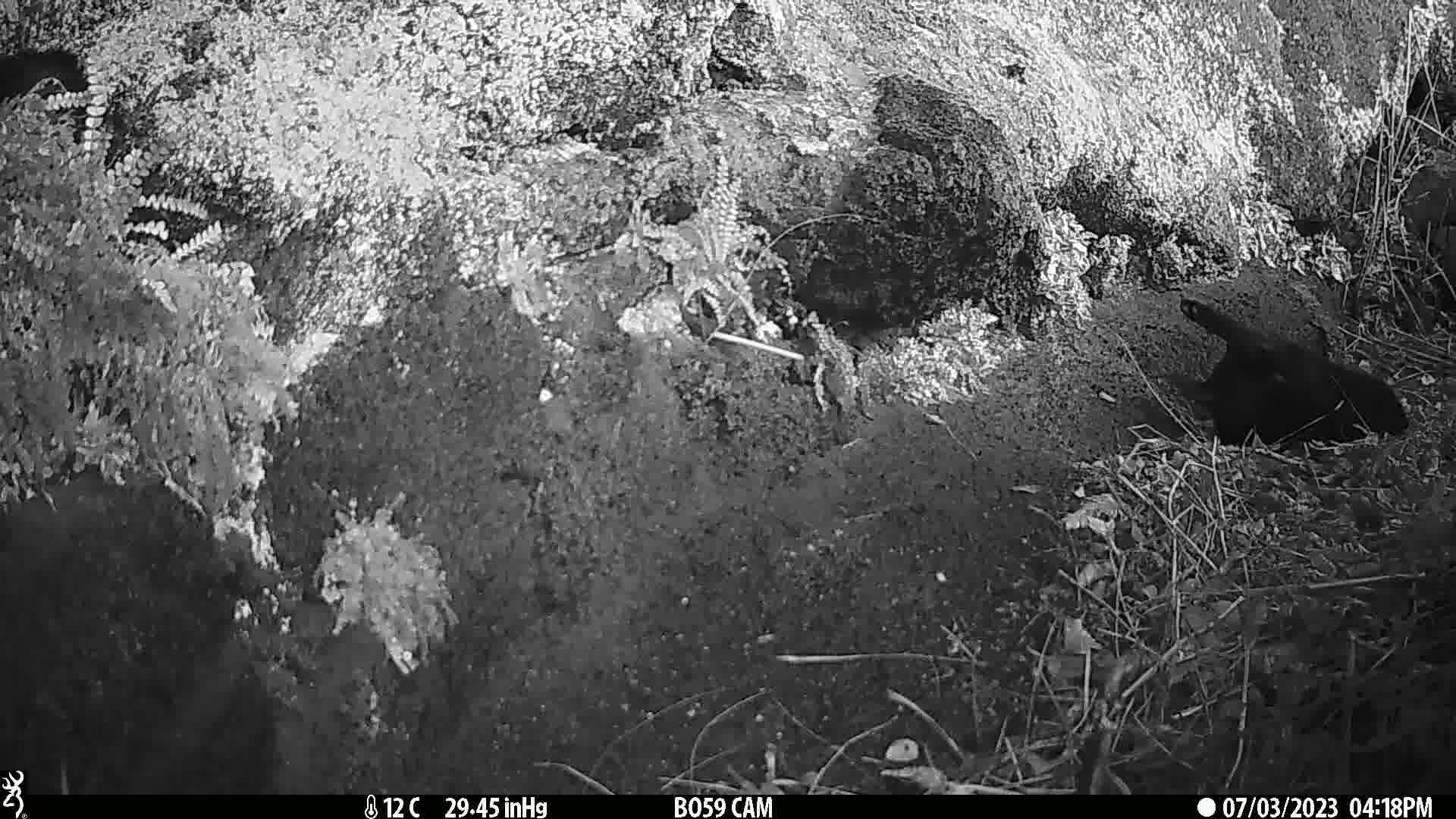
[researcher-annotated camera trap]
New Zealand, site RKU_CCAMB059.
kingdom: Animalia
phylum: Chordata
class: Mammalia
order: Carnivora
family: Felidae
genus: Felis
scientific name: Felis catus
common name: domestic cat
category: cat